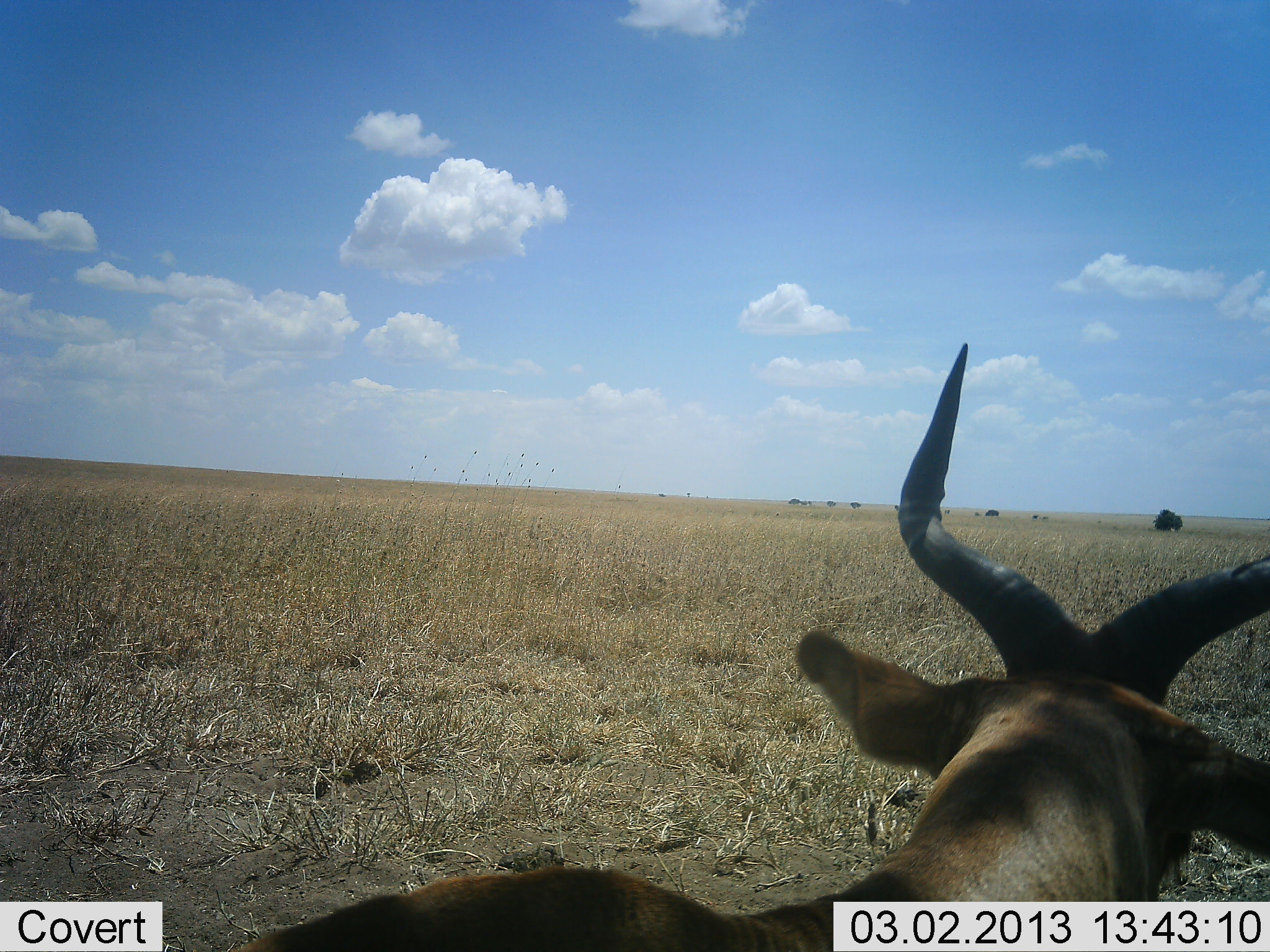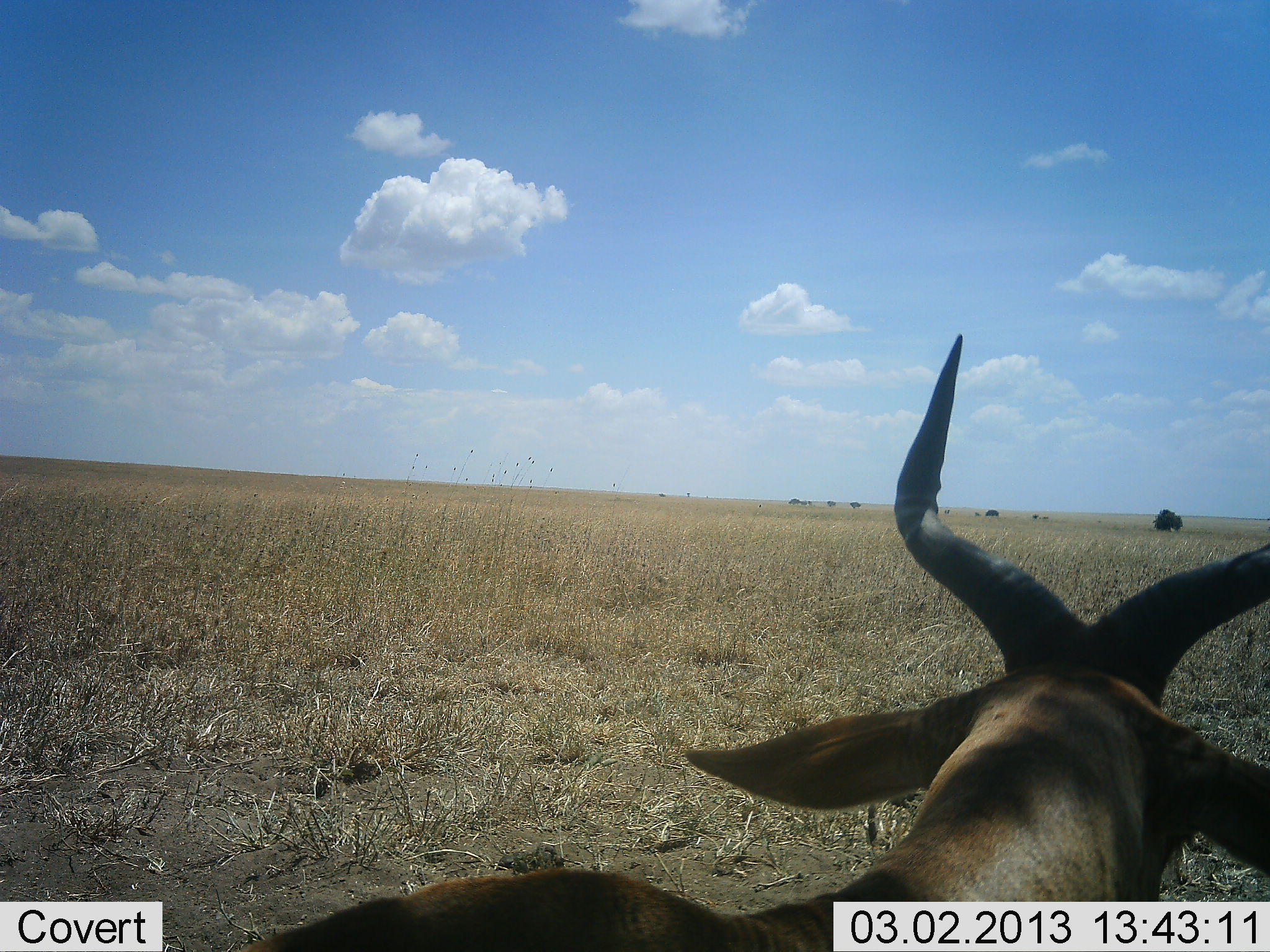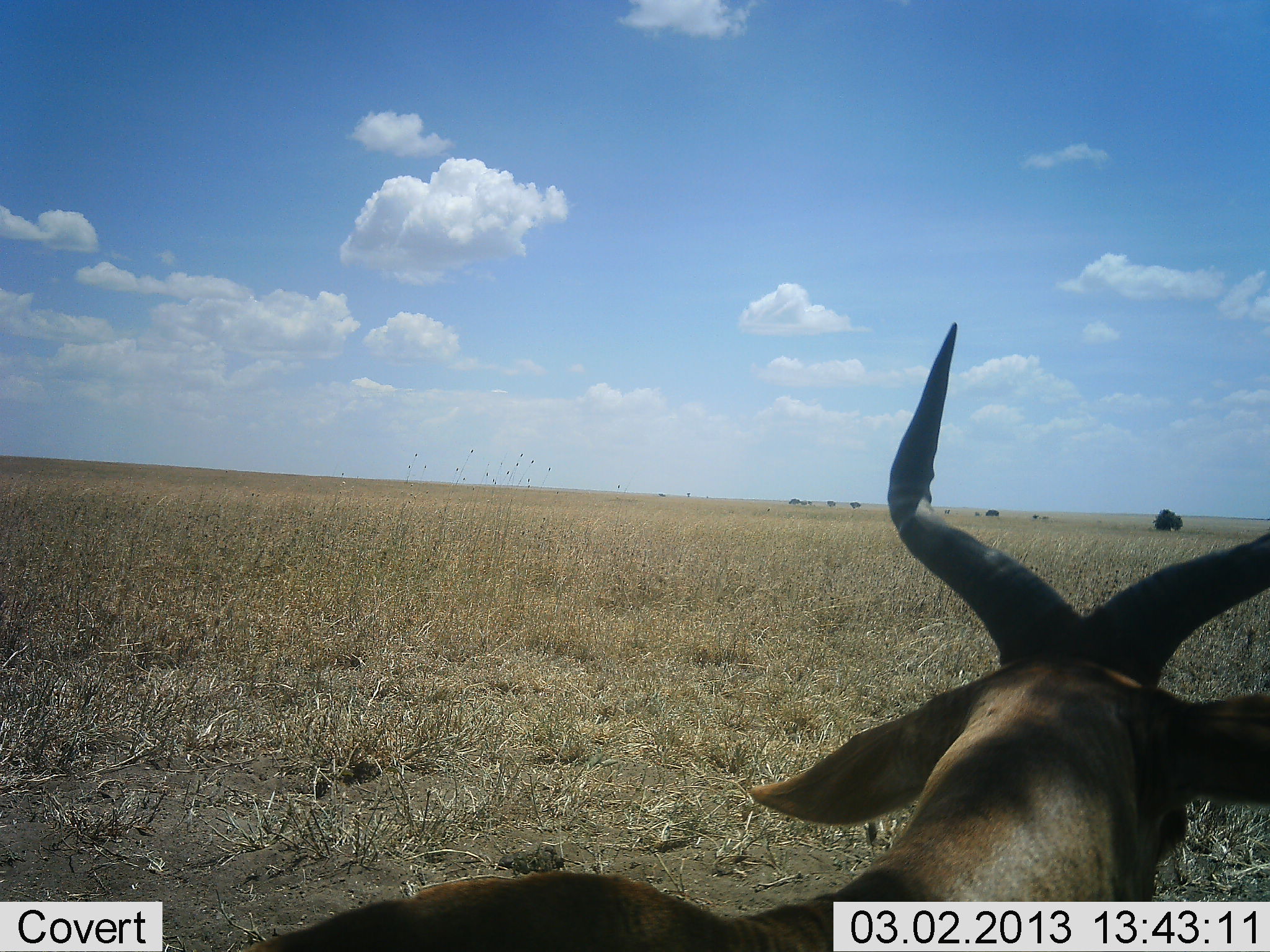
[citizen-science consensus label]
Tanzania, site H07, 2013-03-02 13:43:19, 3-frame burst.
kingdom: Animalia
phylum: Chordata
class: Mammalia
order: Artiodactyla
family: Bovidae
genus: Alcelaphus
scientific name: Alcelaphus buselaphus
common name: hartebeest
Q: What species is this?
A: Hartebeest (Alcelaphus buselaphus).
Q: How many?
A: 1.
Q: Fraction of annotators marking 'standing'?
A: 60%.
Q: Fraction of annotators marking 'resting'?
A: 40%.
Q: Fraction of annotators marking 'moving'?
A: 0%.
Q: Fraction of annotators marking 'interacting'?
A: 0%.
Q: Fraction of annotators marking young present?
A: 0%.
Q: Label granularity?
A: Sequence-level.